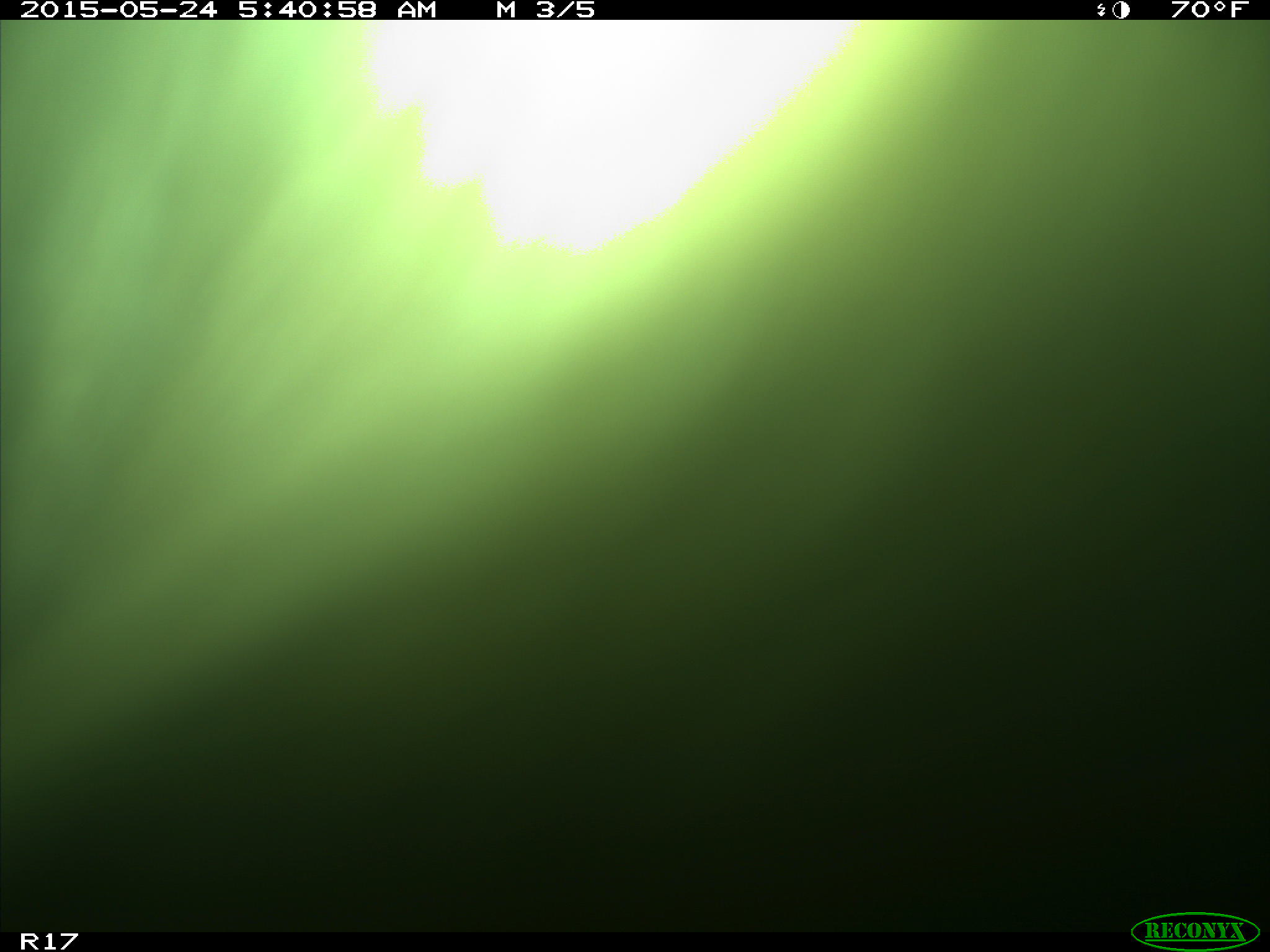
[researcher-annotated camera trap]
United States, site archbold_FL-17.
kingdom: Animalia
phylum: Chordata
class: Mammalia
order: Artiodactyla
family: Bovidae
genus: Bos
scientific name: Bos taurus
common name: domestic cow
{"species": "Bos taurus (domestic cow)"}